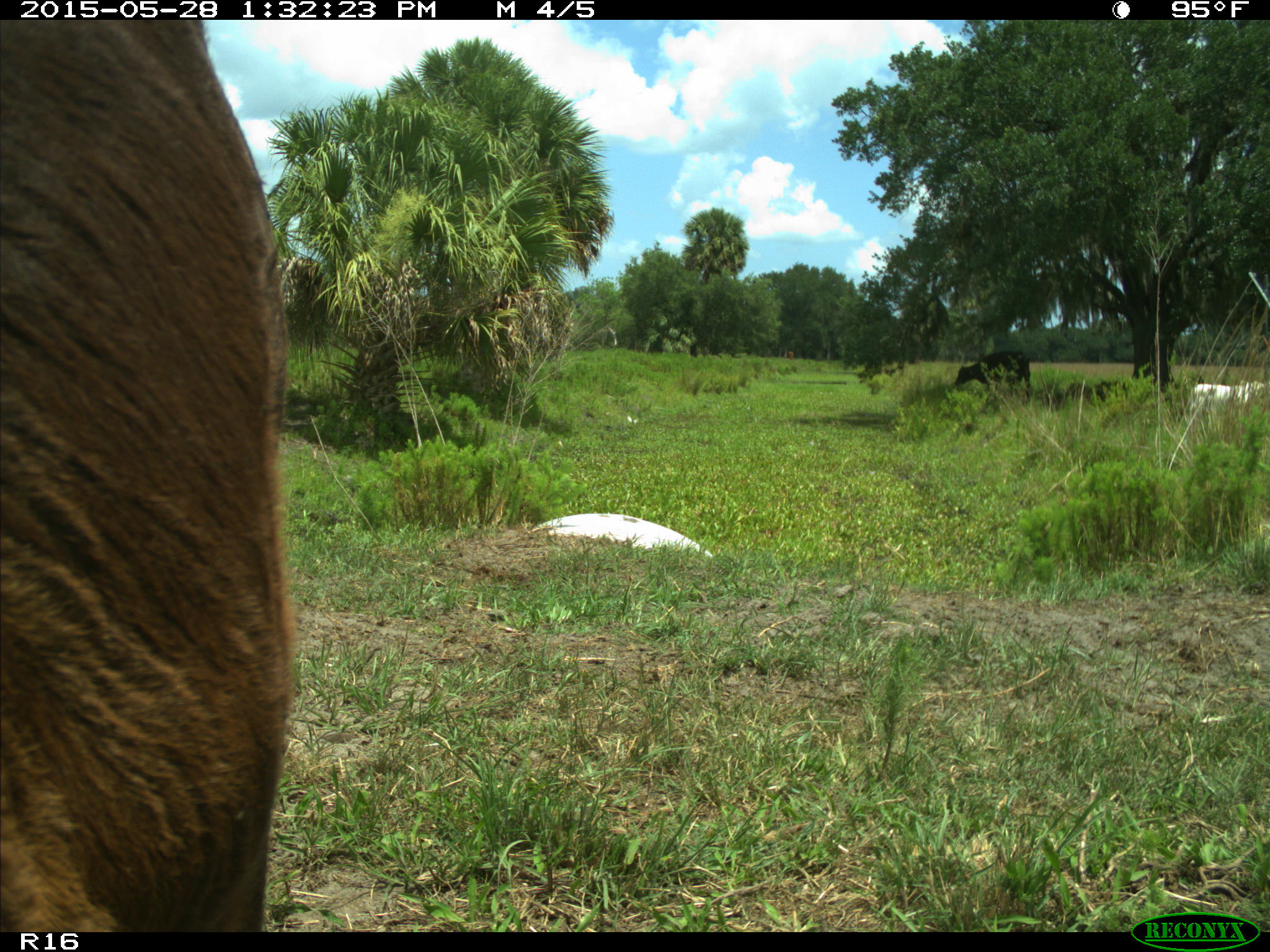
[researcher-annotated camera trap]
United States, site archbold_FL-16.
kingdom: Animalia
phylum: Chordata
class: Mammalia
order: Artiodactyla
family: Bovidae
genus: Bos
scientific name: Bos taurus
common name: domestic cow